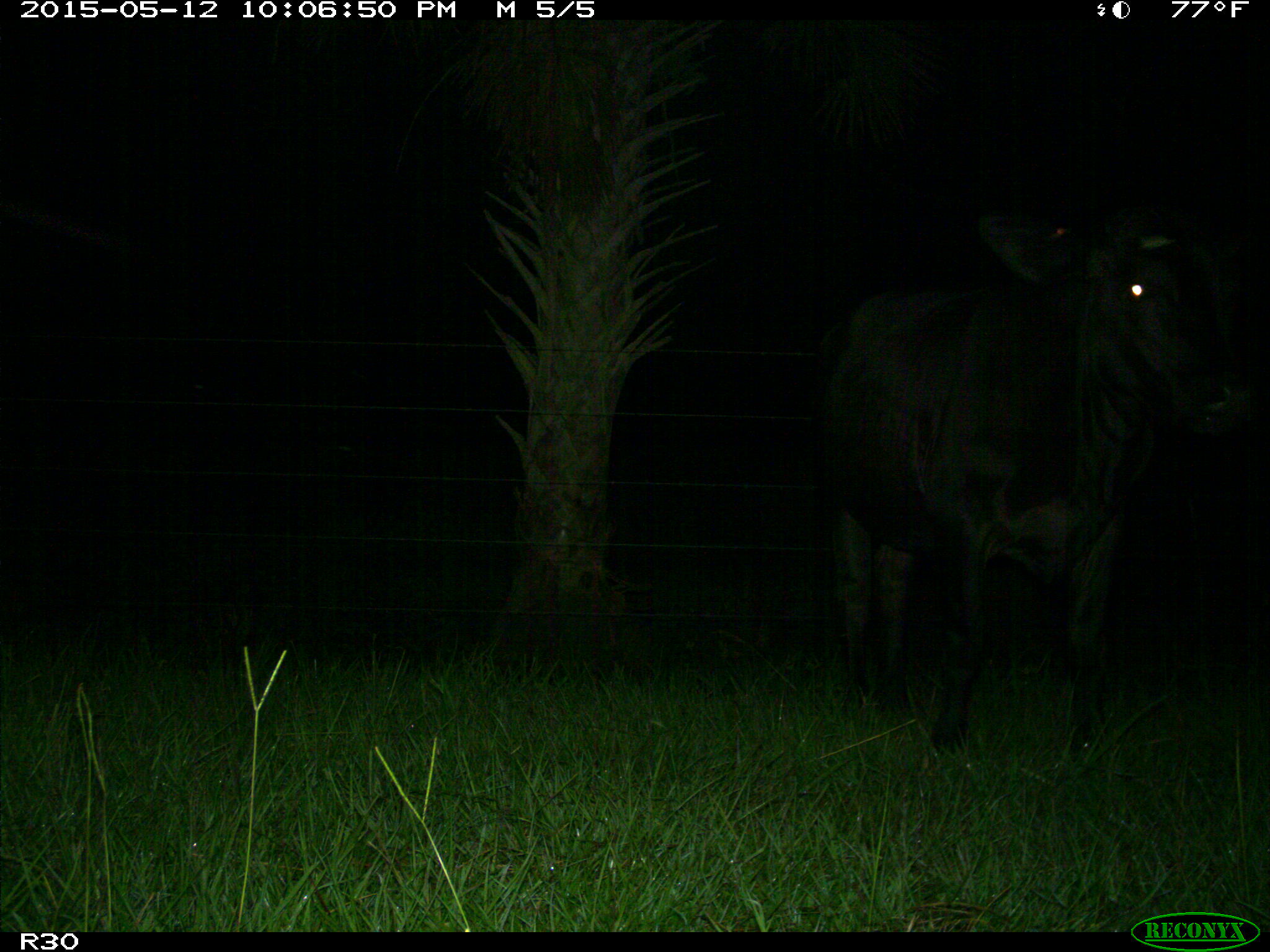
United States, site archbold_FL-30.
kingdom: Animalia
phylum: Chordata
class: Mammalia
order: Artiodactyla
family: Bovidae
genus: Bos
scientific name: Bos taurus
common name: domestic cow